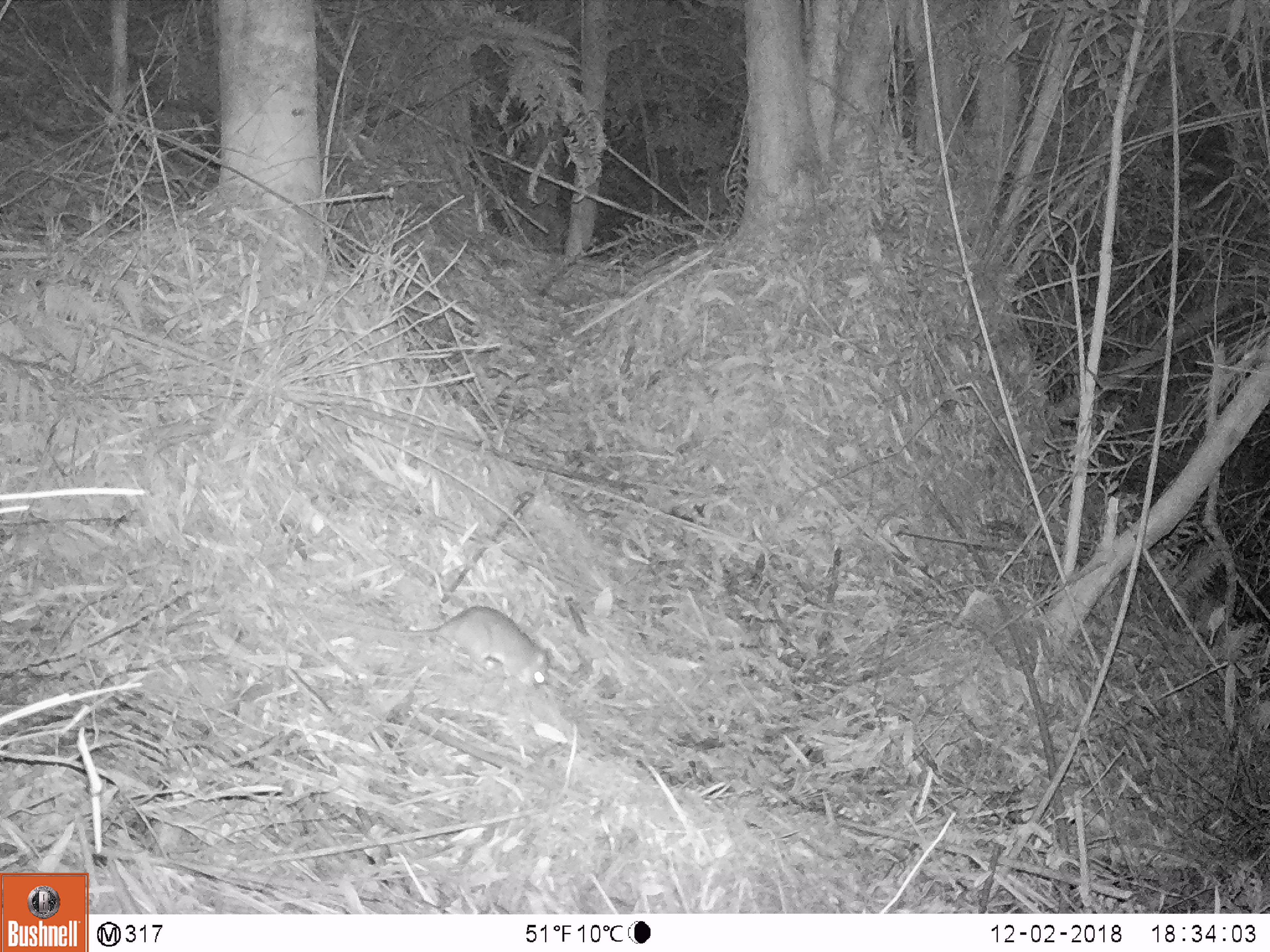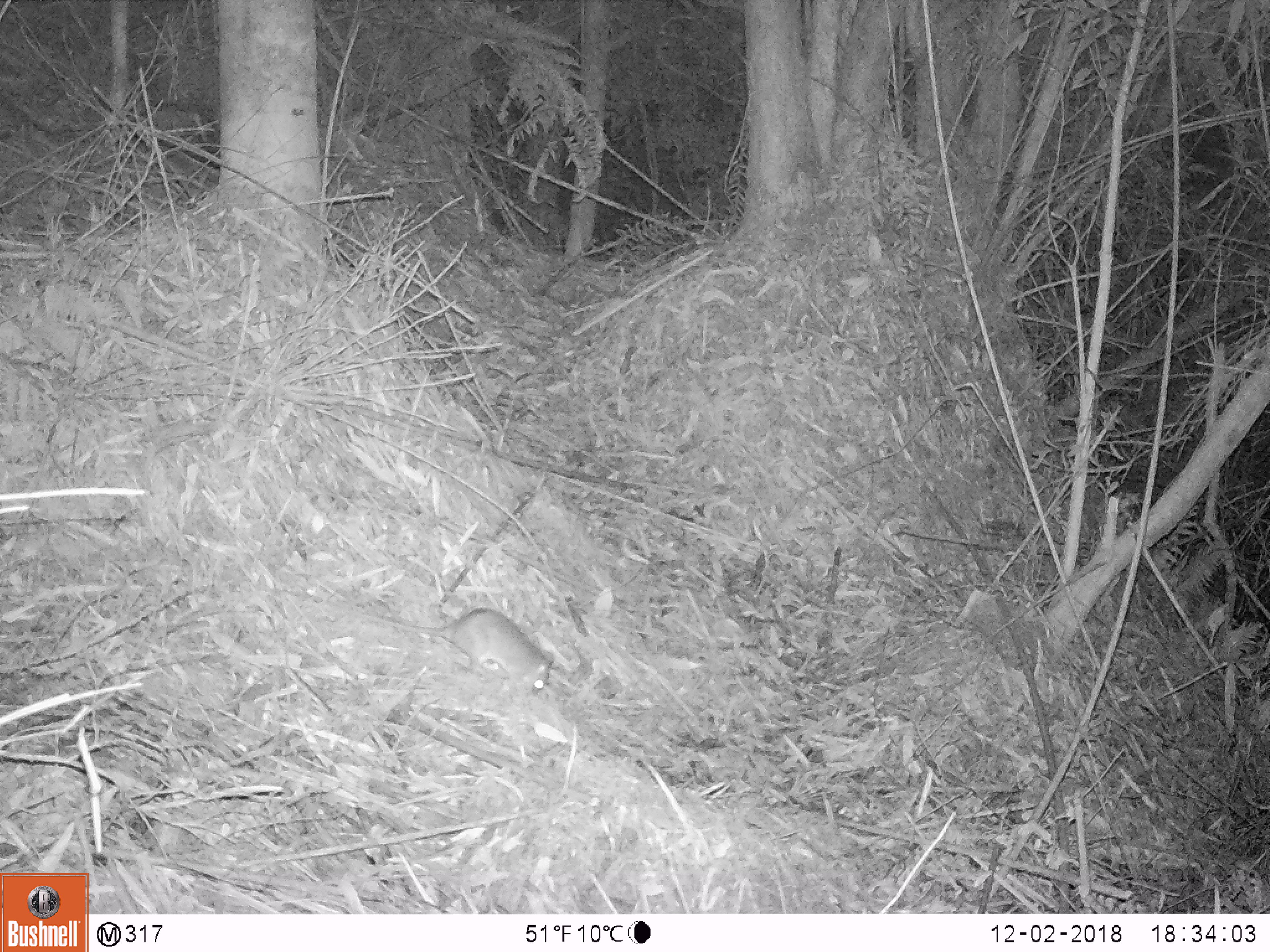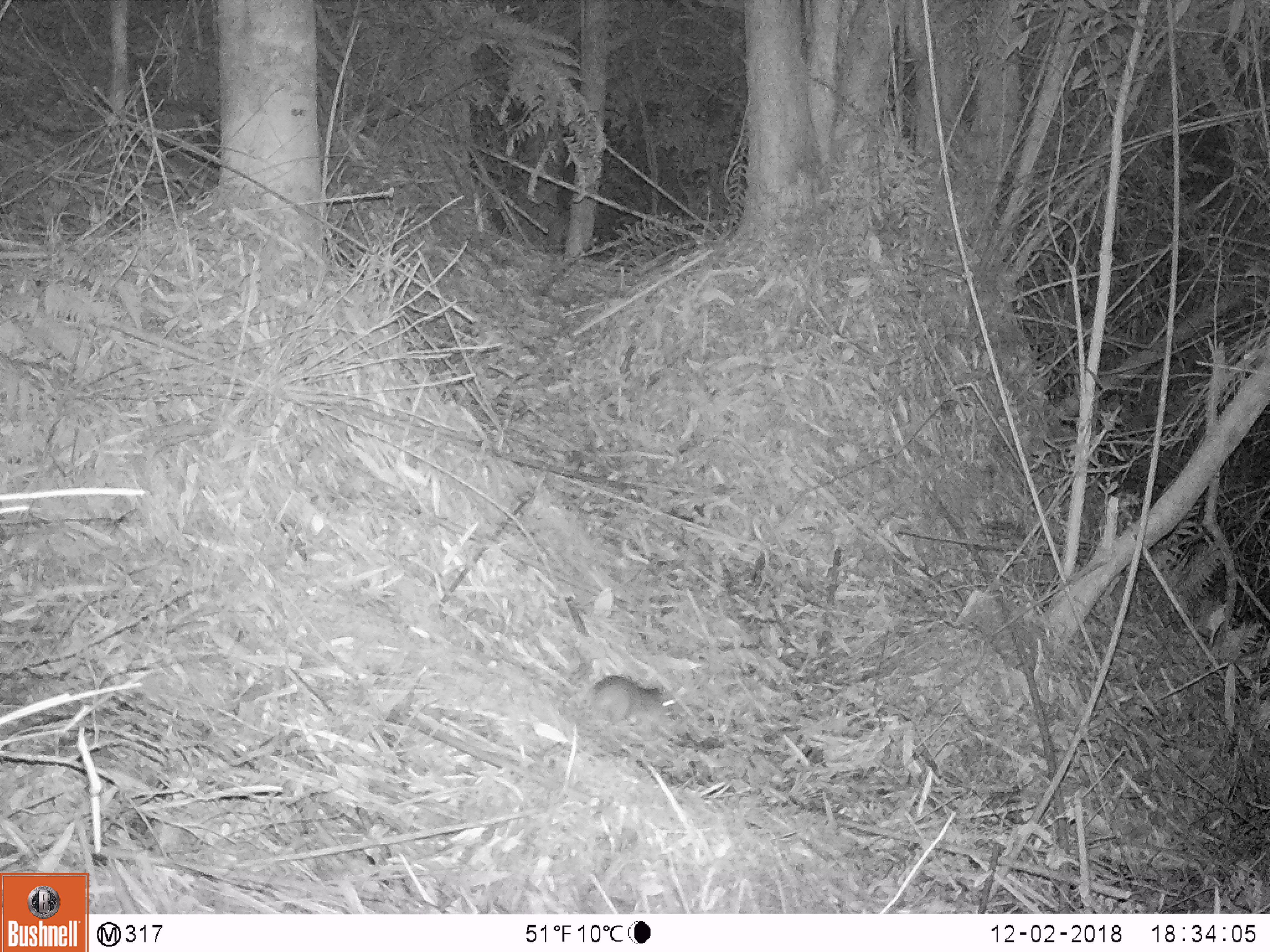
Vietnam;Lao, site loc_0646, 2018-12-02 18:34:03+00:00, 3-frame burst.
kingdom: Animalia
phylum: Chordata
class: Mammalia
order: Rodentia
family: Muridae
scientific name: Muridae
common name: old-world mice and rats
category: unidentified murid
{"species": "unidentified murid (old-world mice and rats) (Muridae)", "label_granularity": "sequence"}